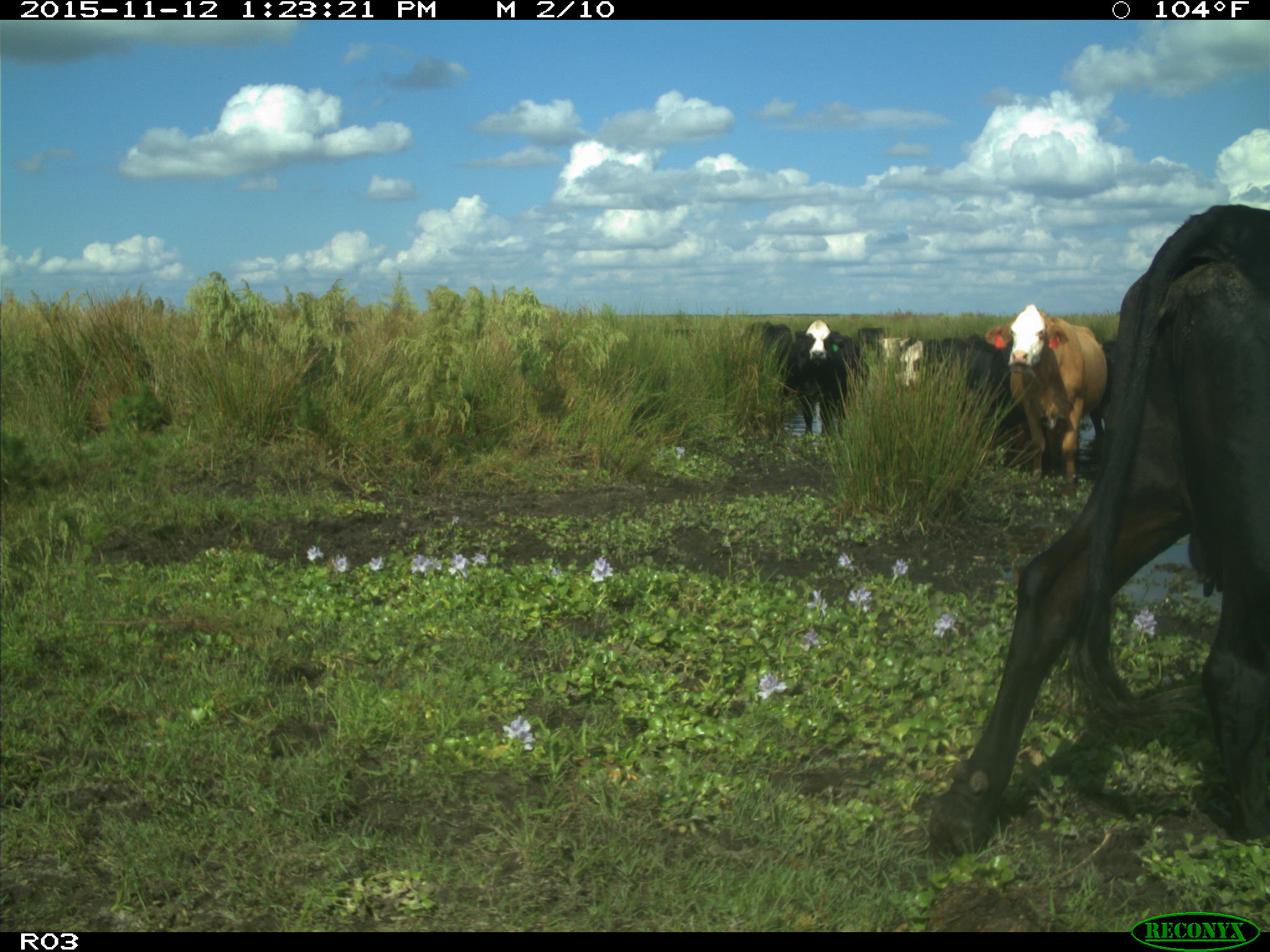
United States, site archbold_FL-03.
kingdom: Animalia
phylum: Chordata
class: Mammalia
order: Artiodactyla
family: Bovidae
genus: Bos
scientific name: Bos taurus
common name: domestic cow